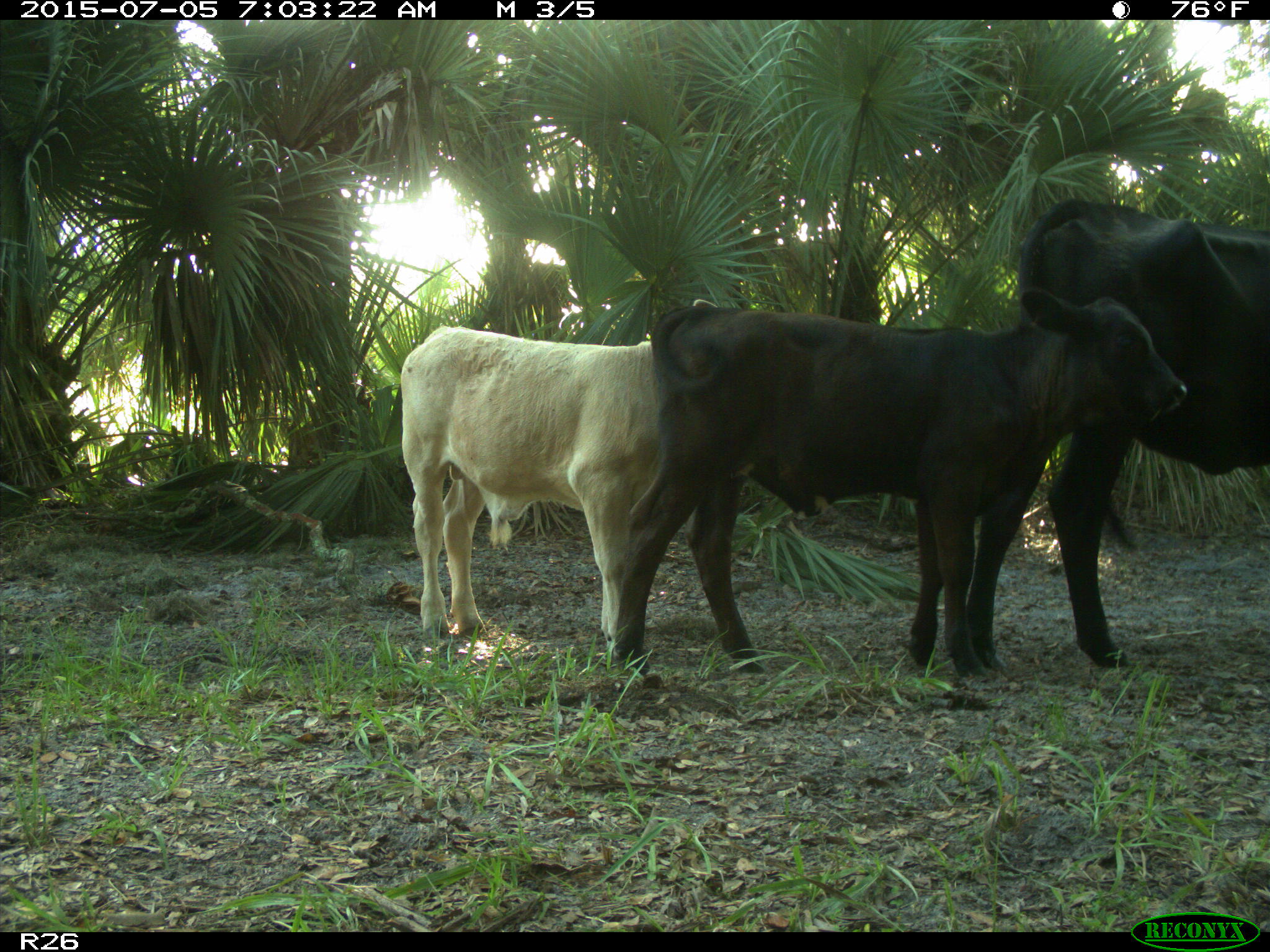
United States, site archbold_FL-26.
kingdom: Animalia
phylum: Chordata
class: Mammalia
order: Artiodactyla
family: Bovidae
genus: Bos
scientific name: Bos taurus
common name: domestic cow